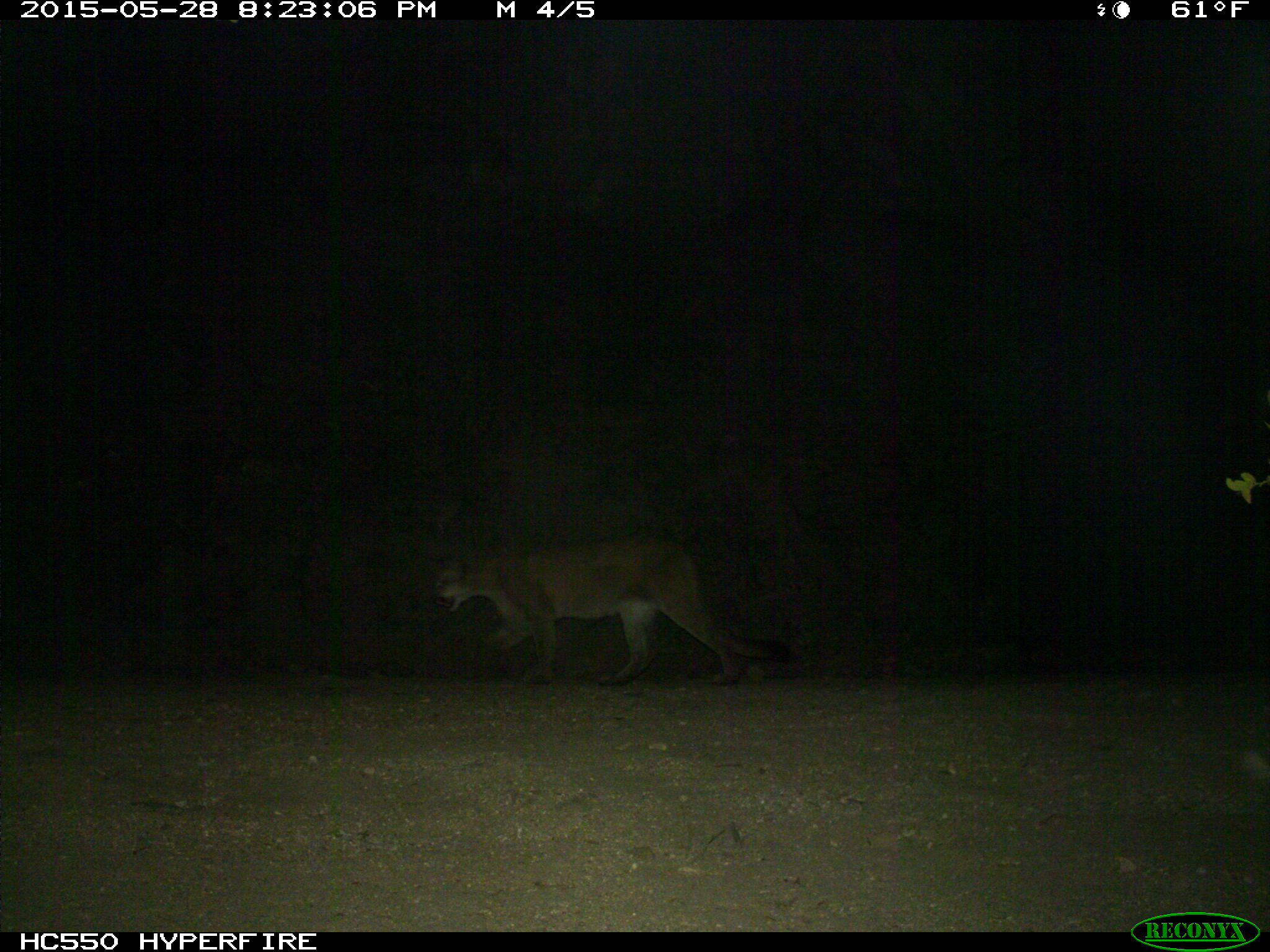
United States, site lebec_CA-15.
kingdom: Animalia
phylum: Chordata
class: Mammalia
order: Carnivora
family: Felidae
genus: Puma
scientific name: Puma concolor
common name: mountain lion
Puma concolor (mountain lion).